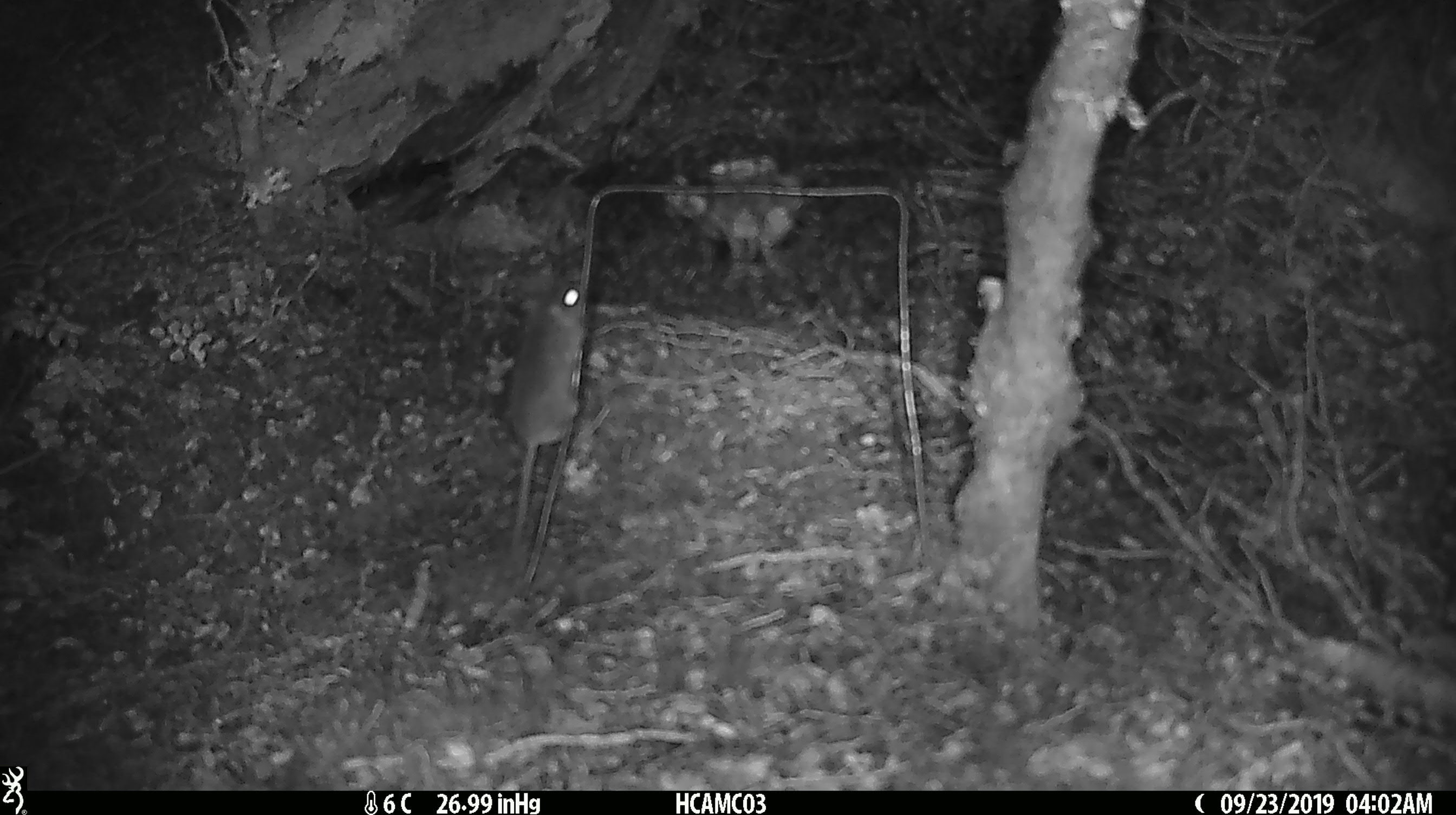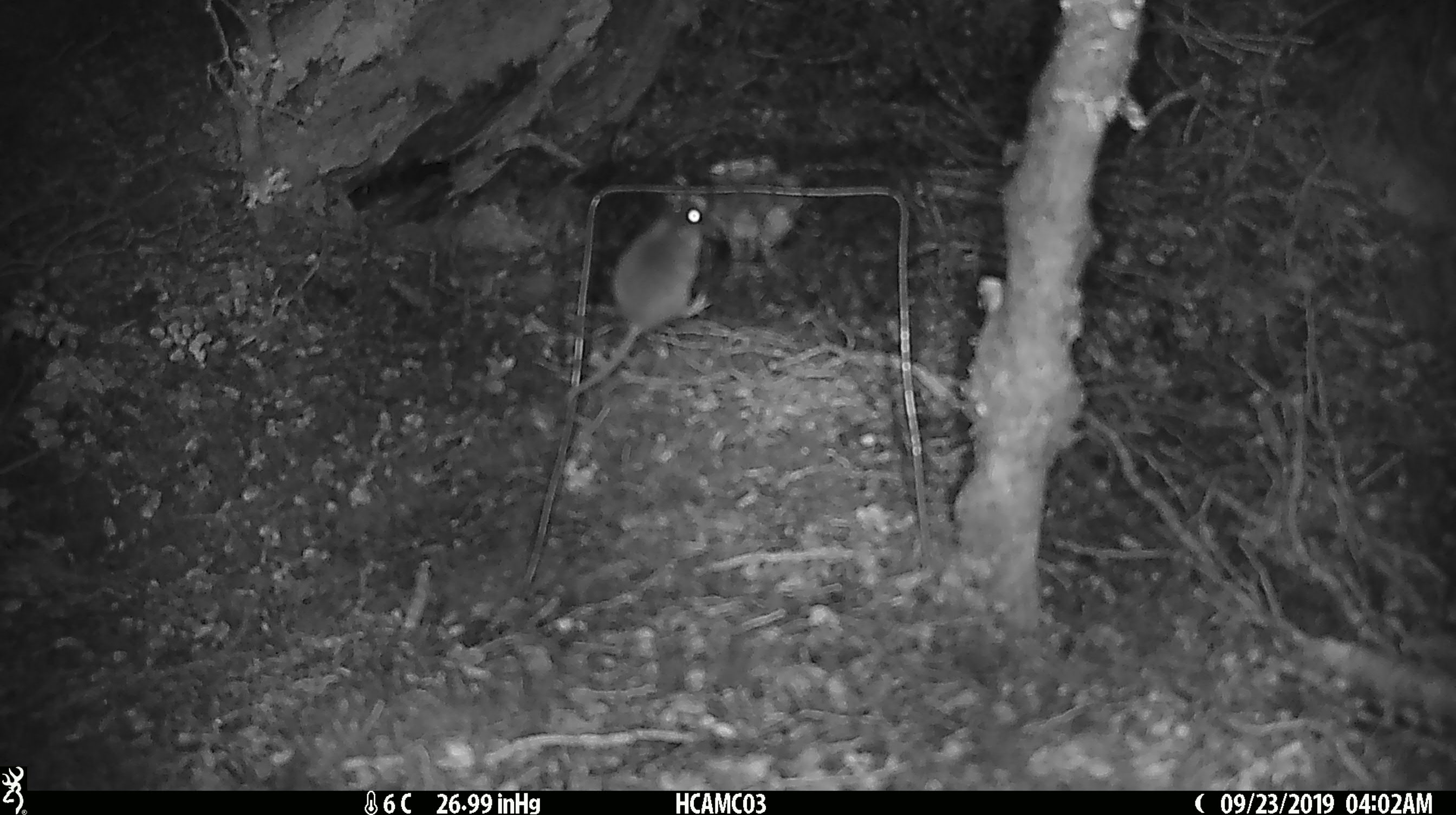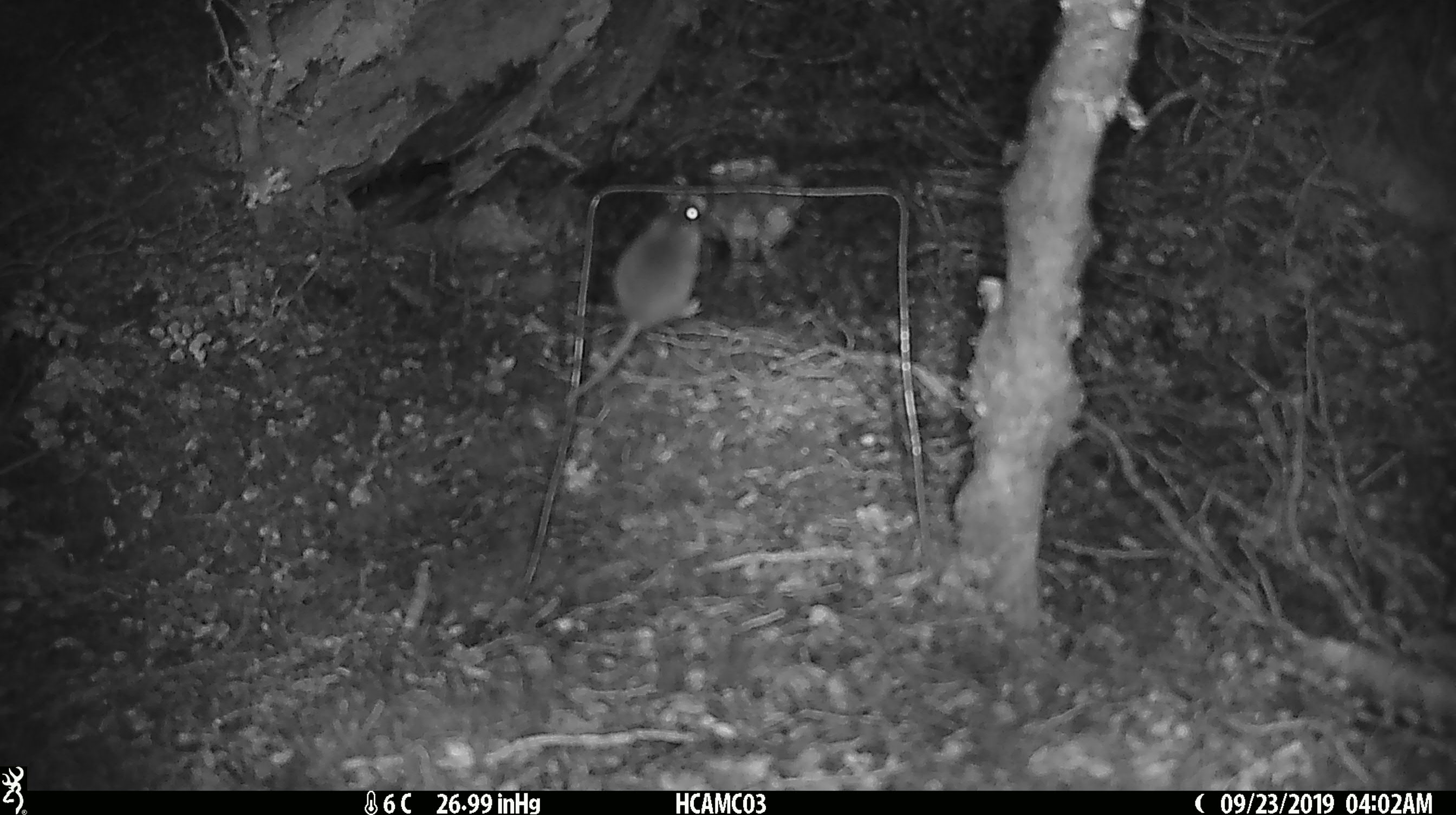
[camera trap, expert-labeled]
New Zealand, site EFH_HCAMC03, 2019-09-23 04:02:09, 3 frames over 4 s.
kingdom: Animalia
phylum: Chordata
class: Mammalia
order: Rodentia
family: Muridae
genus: Mus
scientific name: Mus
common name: mouse